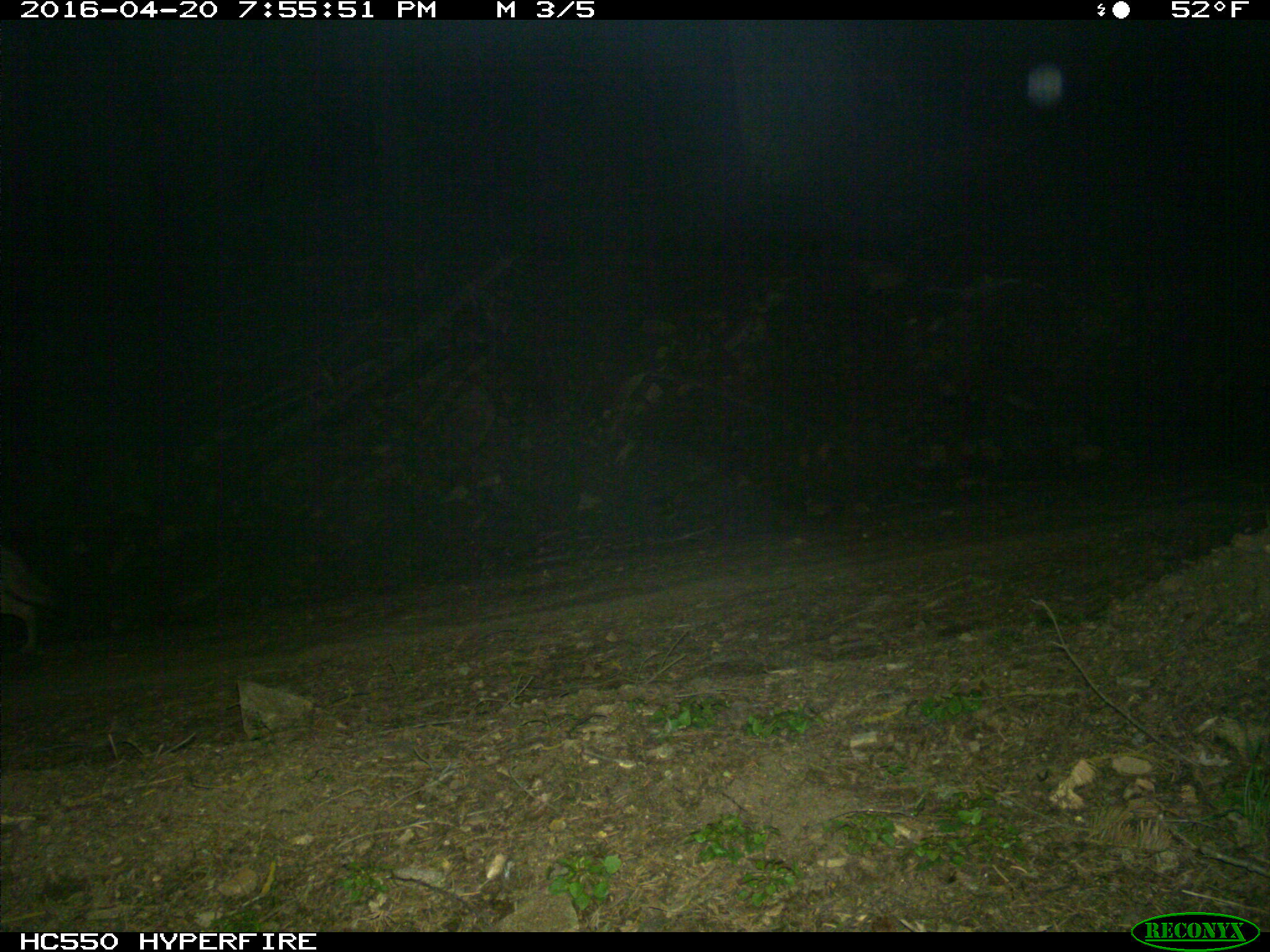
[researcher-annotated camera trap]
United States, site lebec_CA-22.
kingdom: Animalia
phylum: Chordata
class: Mammalia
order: Carnivora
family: Canidae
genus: Canis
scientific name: Canis latrans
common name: coyote